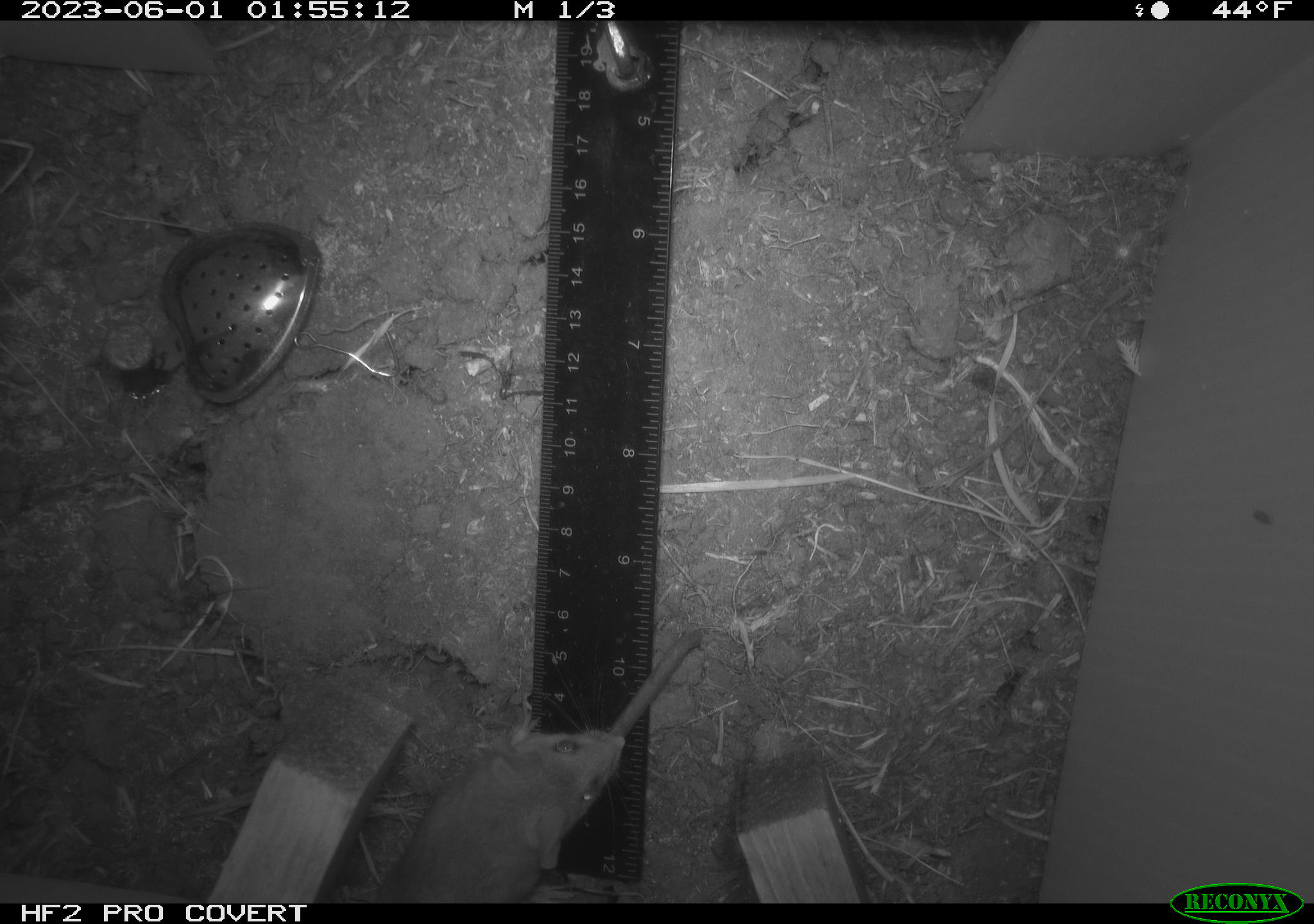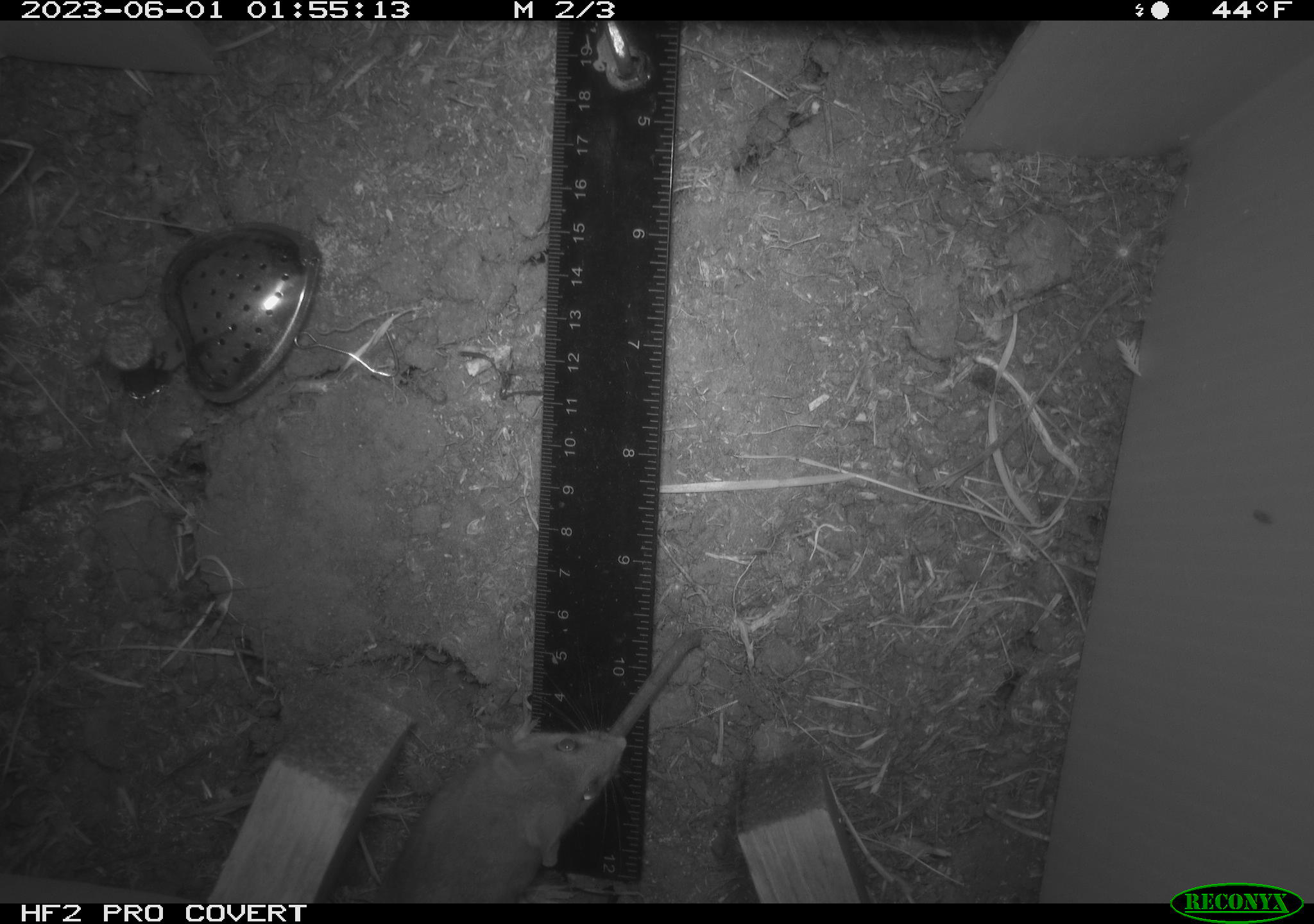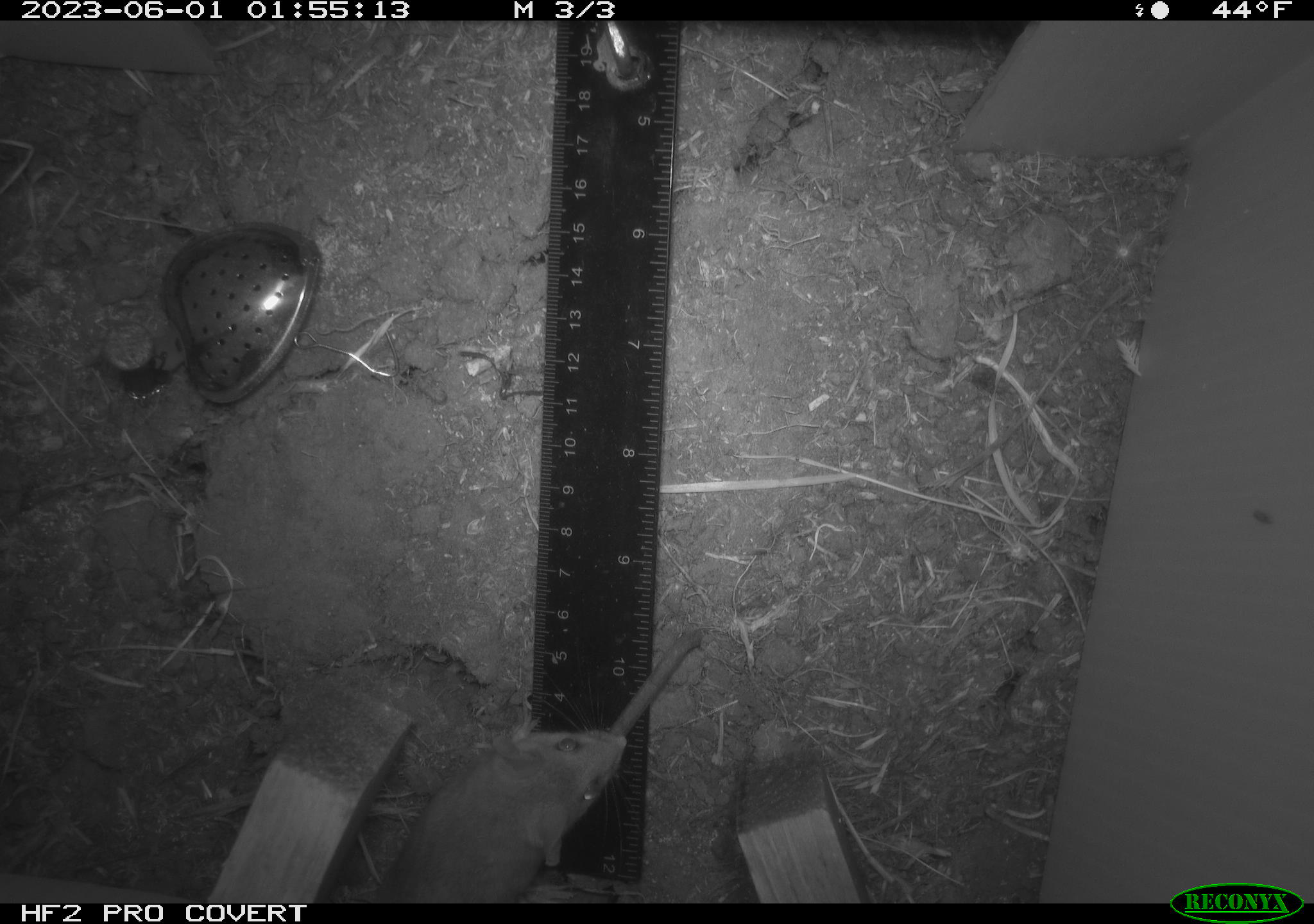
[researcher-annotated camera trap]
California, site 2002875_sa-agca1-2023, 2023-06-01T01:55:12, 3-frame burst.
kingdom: Animalia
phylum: Chordata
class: Mammalia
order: Rodentia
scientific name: Rodentia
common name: mouse species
Mouse species (Rodentia).